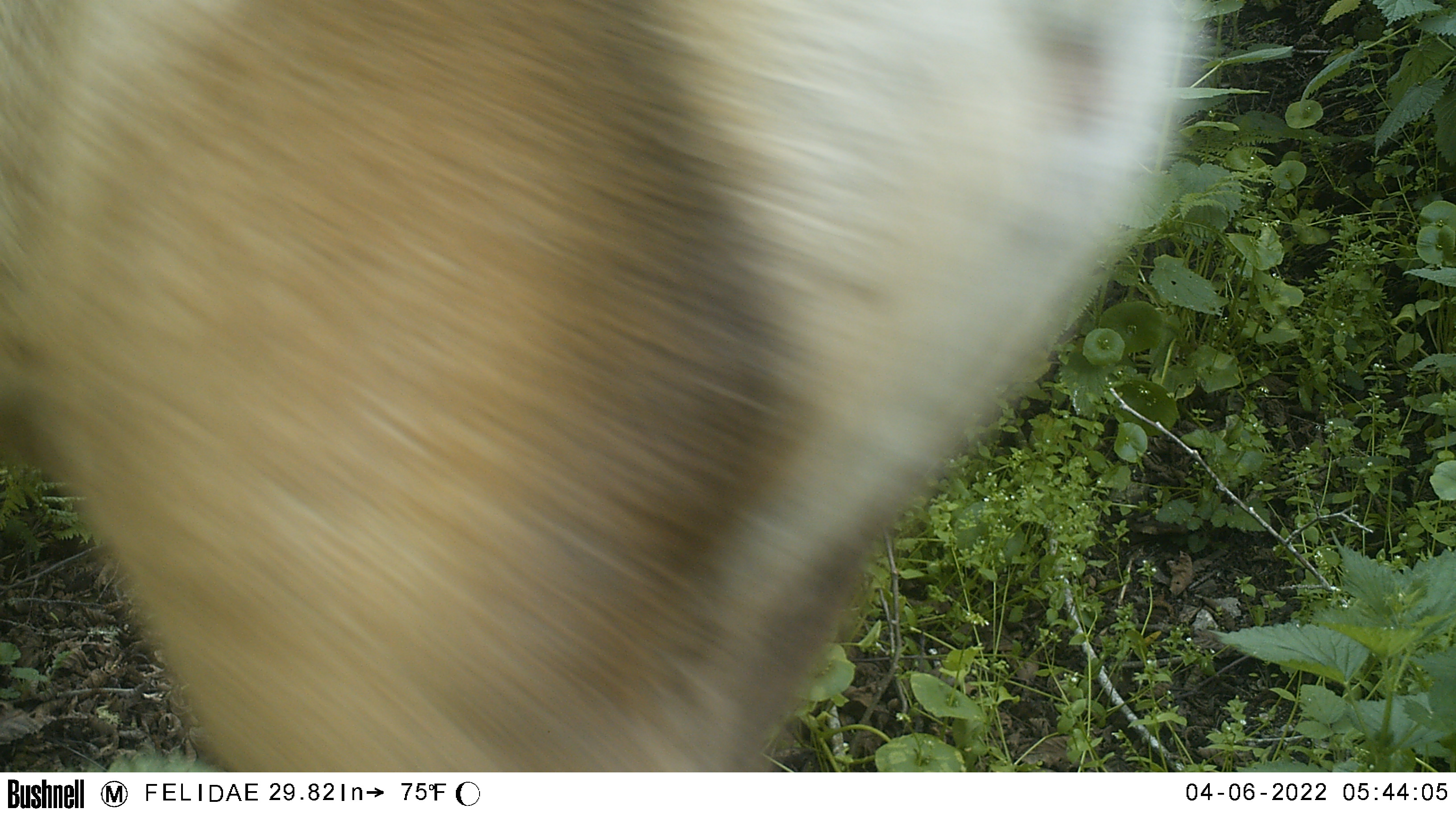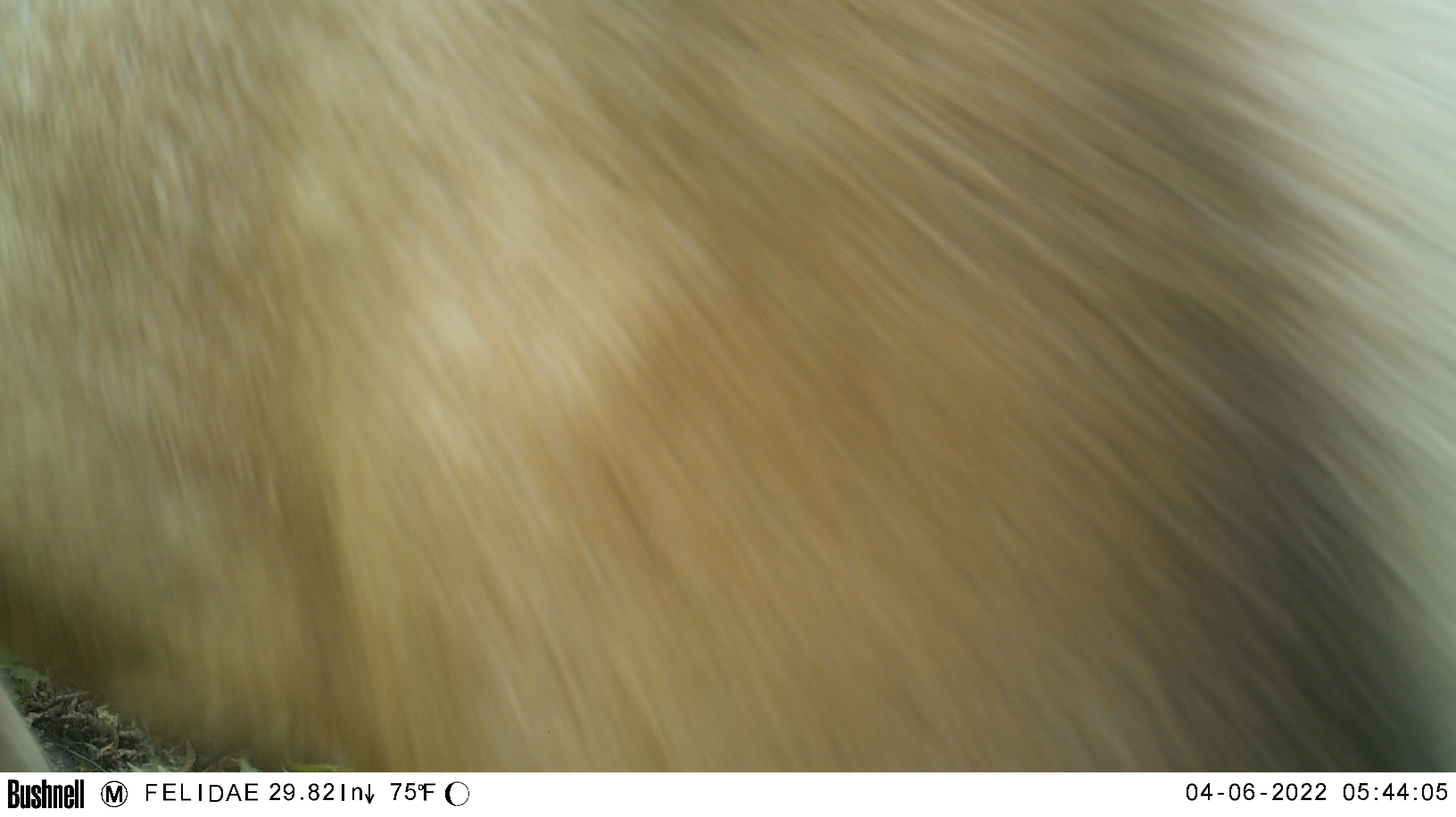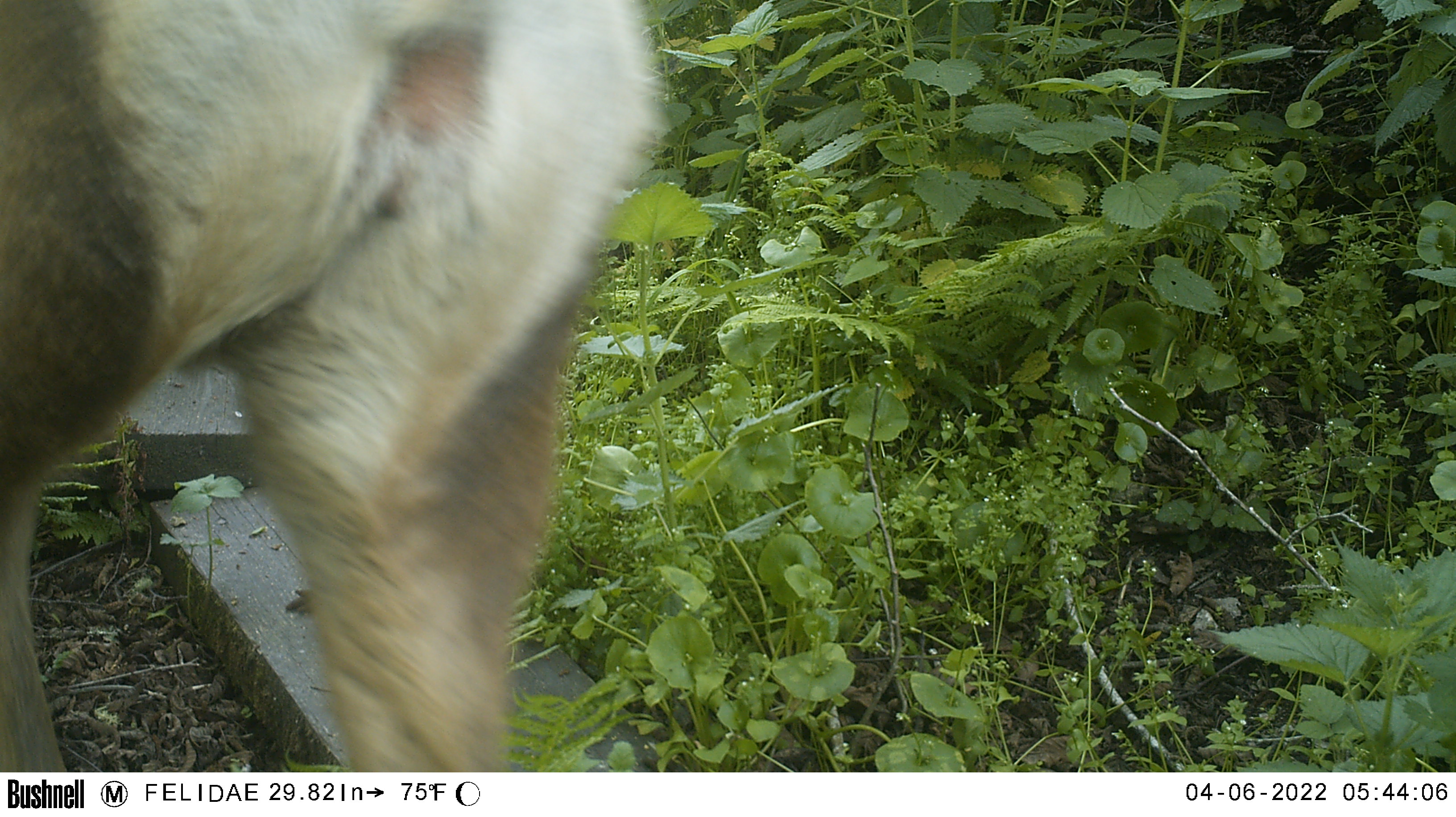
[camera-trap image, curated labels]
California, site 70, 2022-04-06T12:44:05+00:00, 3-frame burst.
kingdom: Animalia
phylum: Chordata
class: Mammalia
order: Artiodactyla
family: Cervidae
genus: Odocoileus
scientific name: Odocoileus hemionus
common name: mule deer